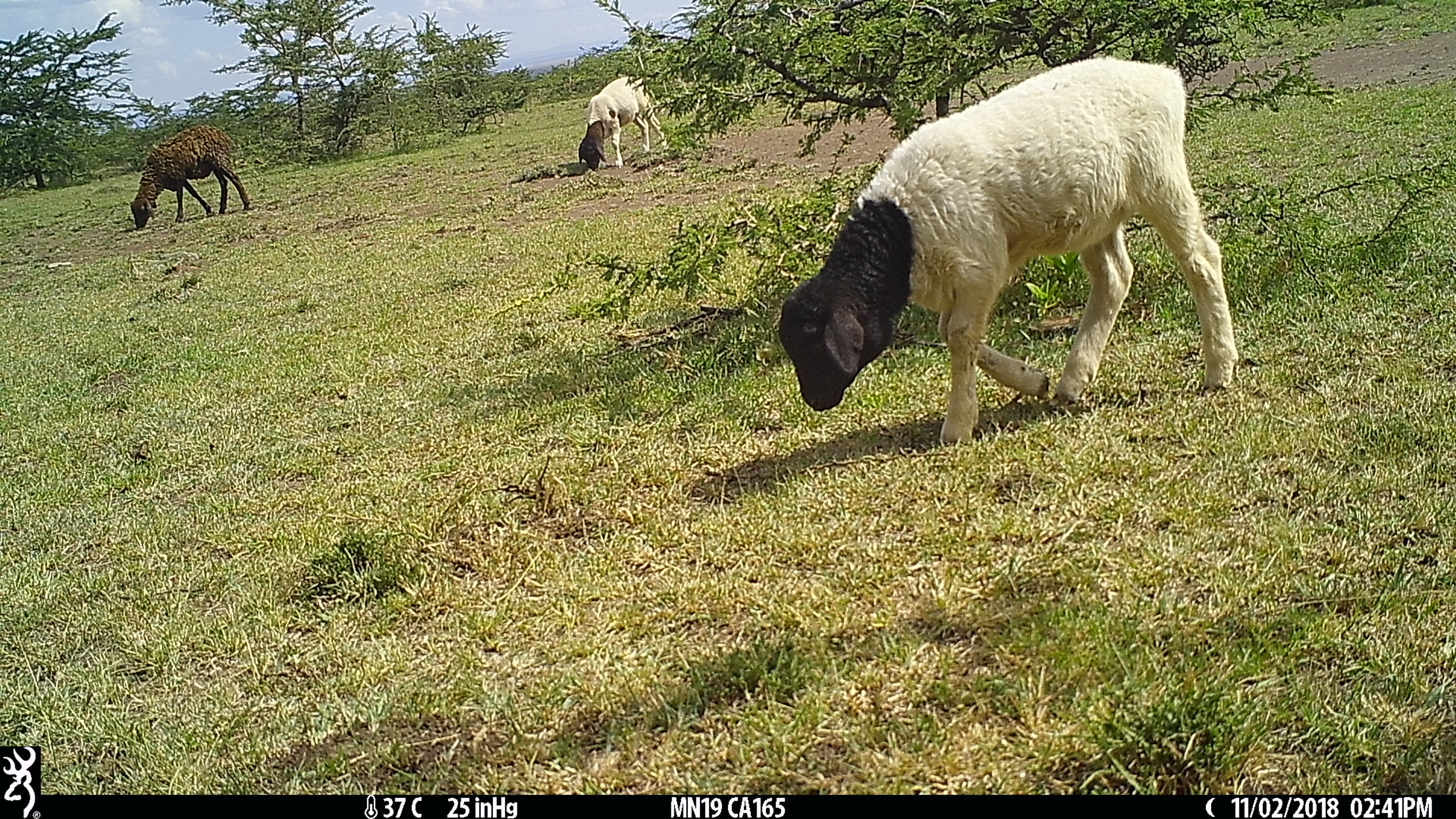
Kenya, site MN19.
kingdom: Animalia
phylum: Chordata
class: Mammalia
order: Artiodactyla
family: Bovidae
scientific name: Bovidae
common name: sheep or goat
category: shoat